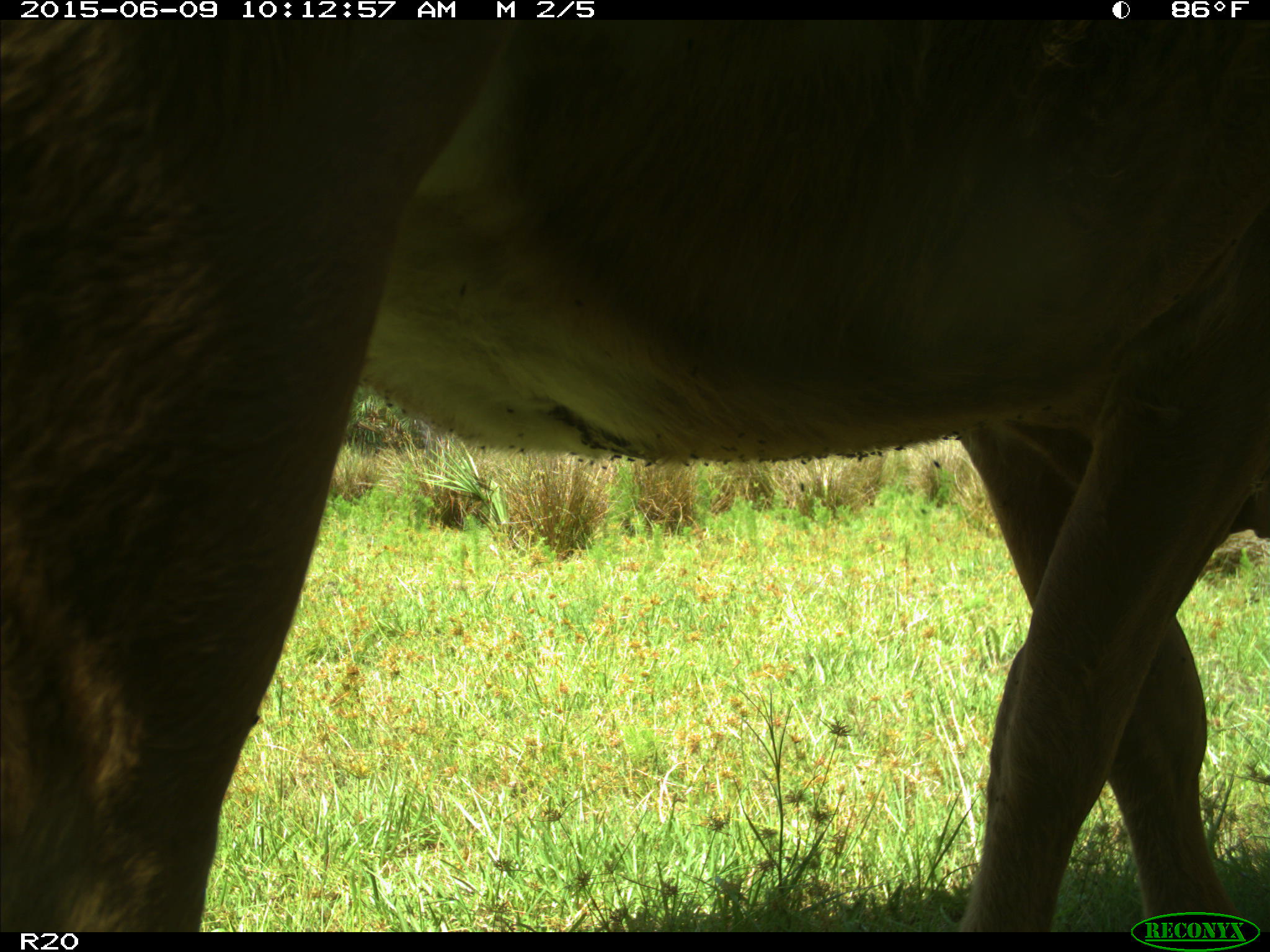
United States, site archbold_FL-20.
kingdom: Animalia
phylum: Chordata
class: Mammalia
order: Artiodactyla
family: Bovidae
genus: Bos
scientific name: Bos taurus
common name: domestic cow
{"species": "Bos taurus (domestic cow)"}